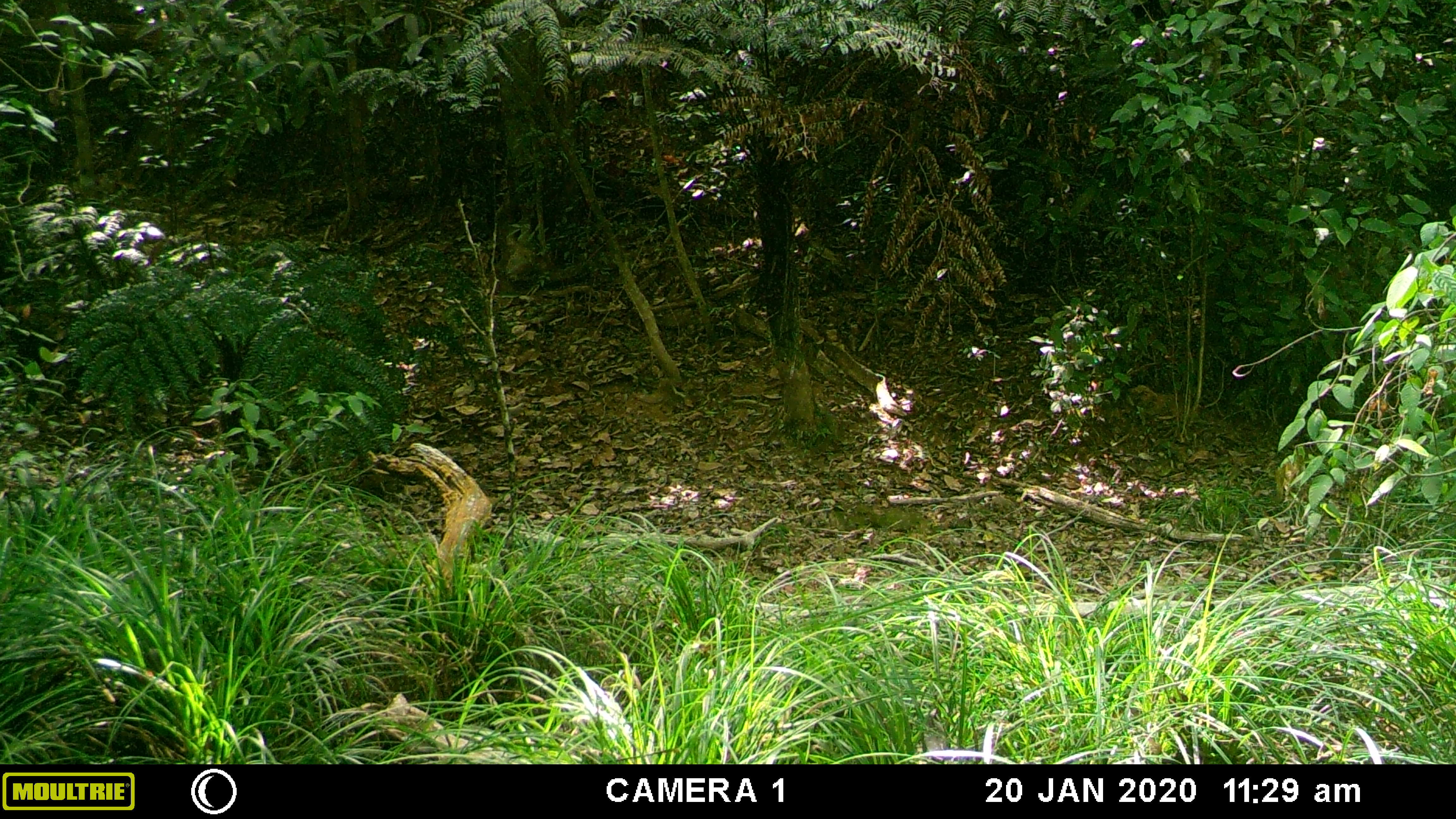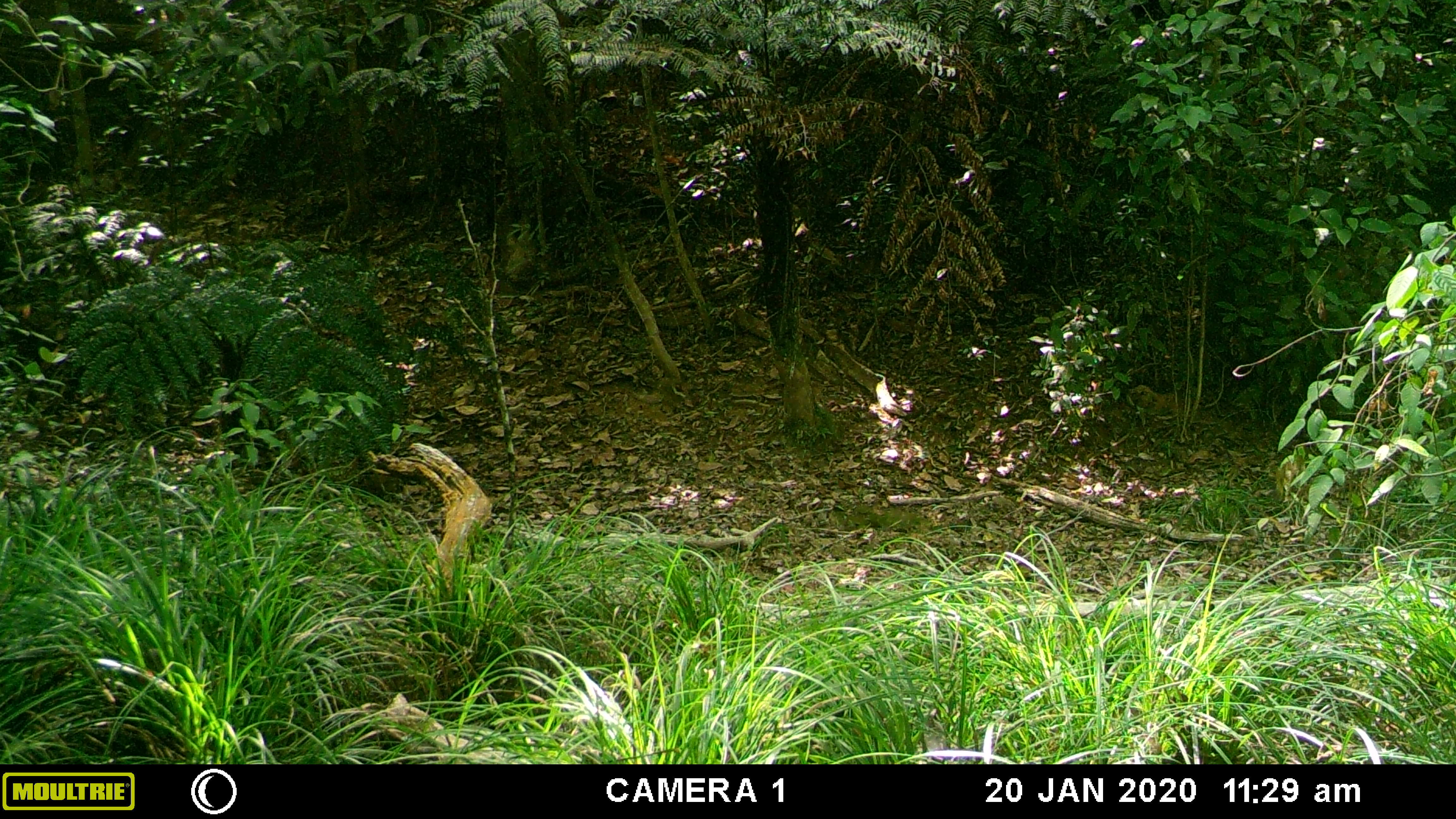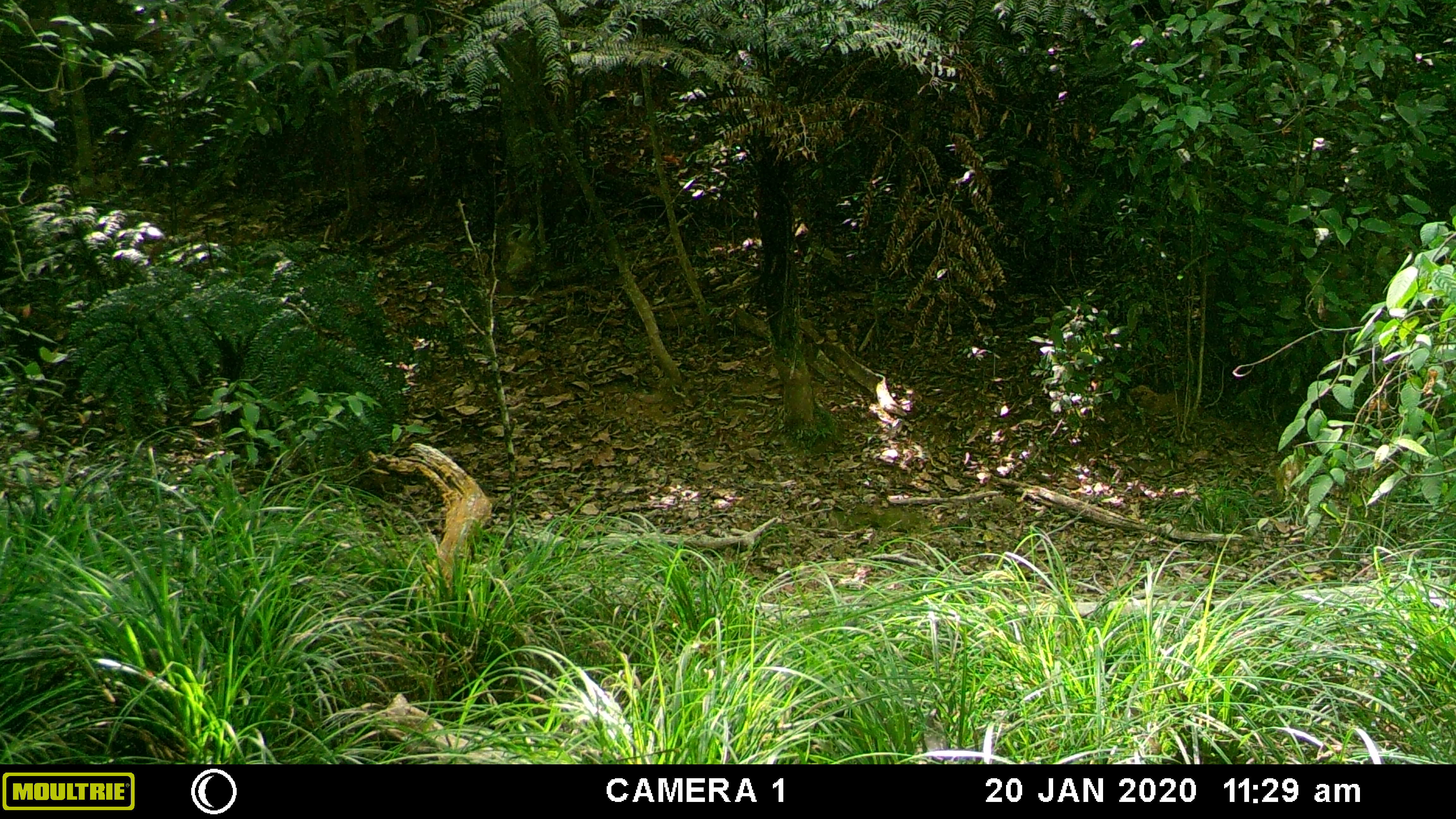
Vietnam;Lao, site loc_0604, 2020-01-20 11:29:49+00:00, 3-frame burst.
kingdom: Animalia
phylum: Chordata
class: Mammalia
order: Artiodactyla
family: Suidae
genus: Sus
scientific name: Sus scrofa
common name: eurasian wild pig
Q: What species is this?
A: Eurasian wild pig (Sus scrofa).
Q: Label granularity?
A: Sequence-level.